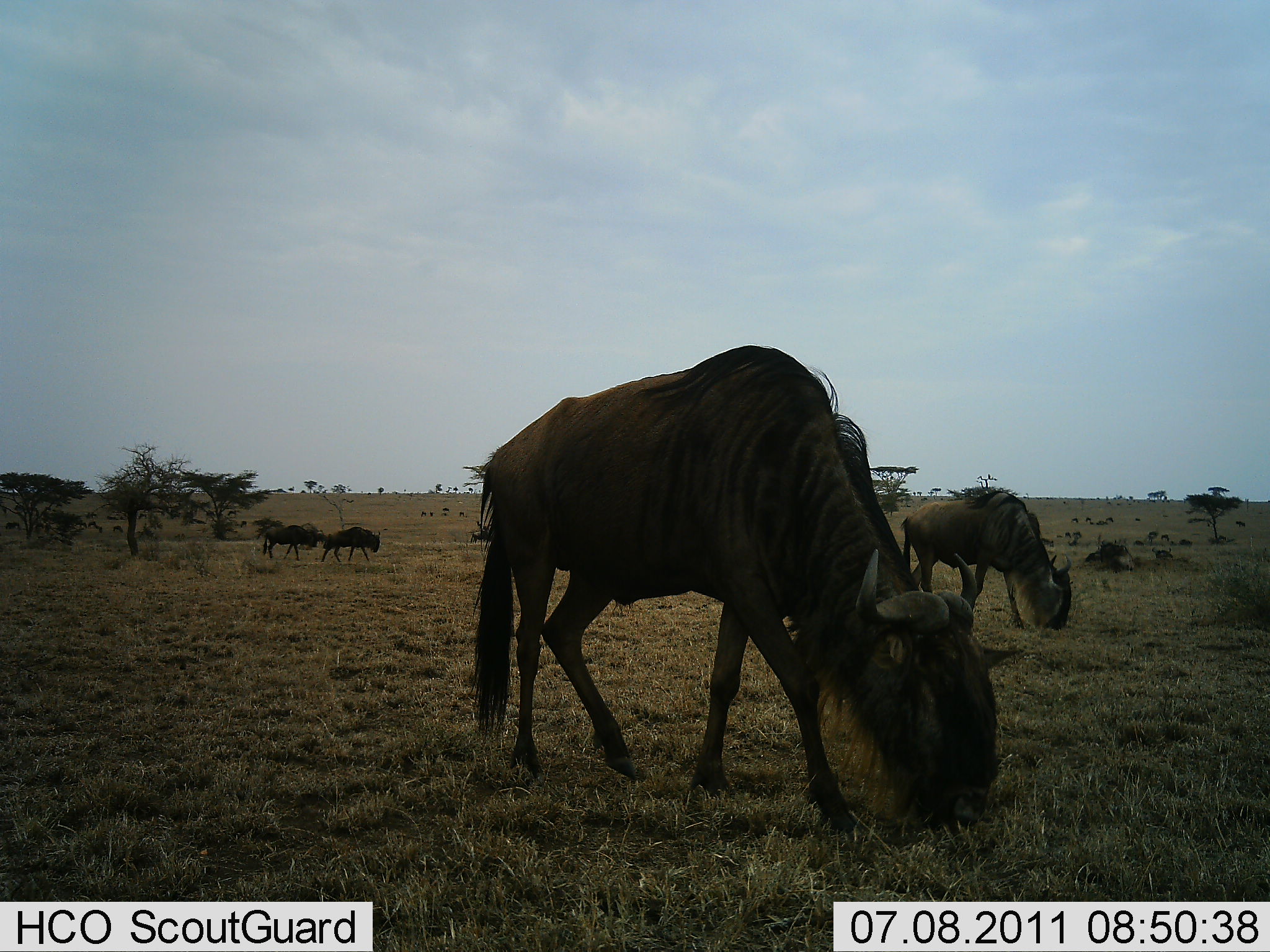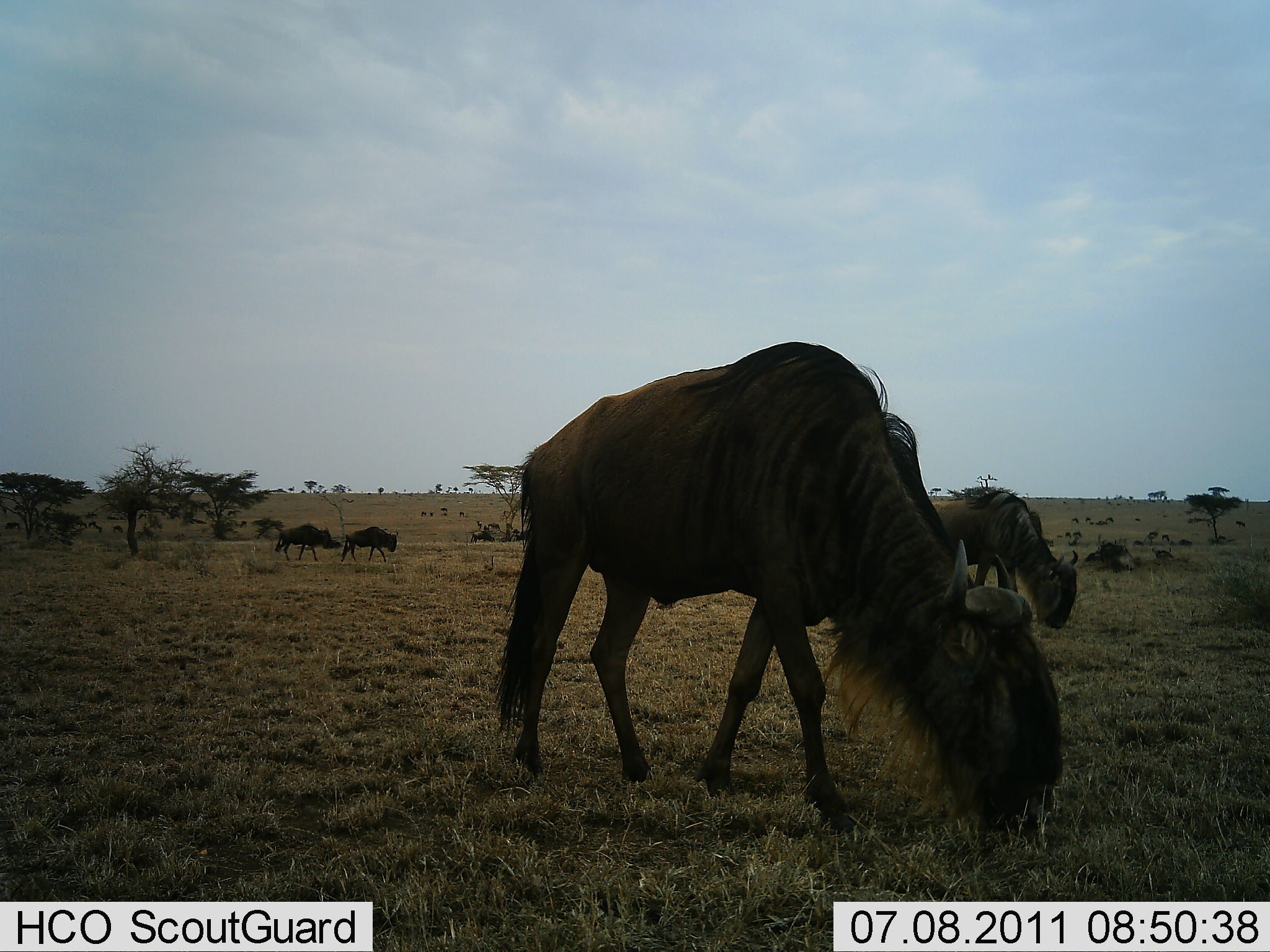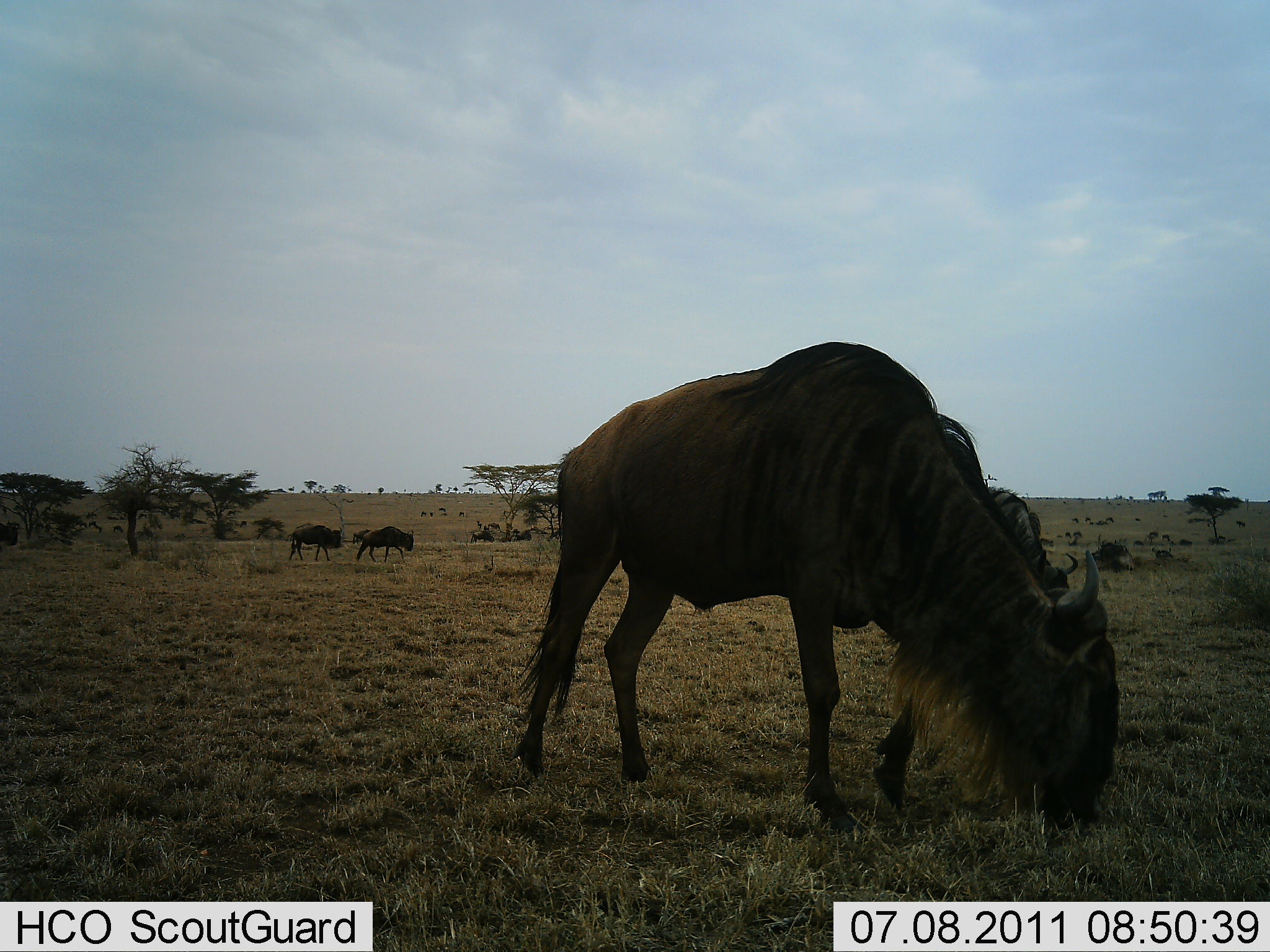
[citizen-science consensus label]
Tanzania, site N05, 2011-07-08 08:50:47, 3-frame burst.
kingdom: Animalia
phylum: Chordata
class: Mammalia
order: Artiodactyla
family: Bovidae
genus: Connochaetes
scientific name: Connochaetes taurinus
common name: blue wildebeest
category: wildebeest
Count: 5.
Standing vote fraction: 40%.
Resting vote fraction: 0%.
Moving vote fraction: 70%.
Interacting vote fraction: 0%.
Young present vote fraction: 0%.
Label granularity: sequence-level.